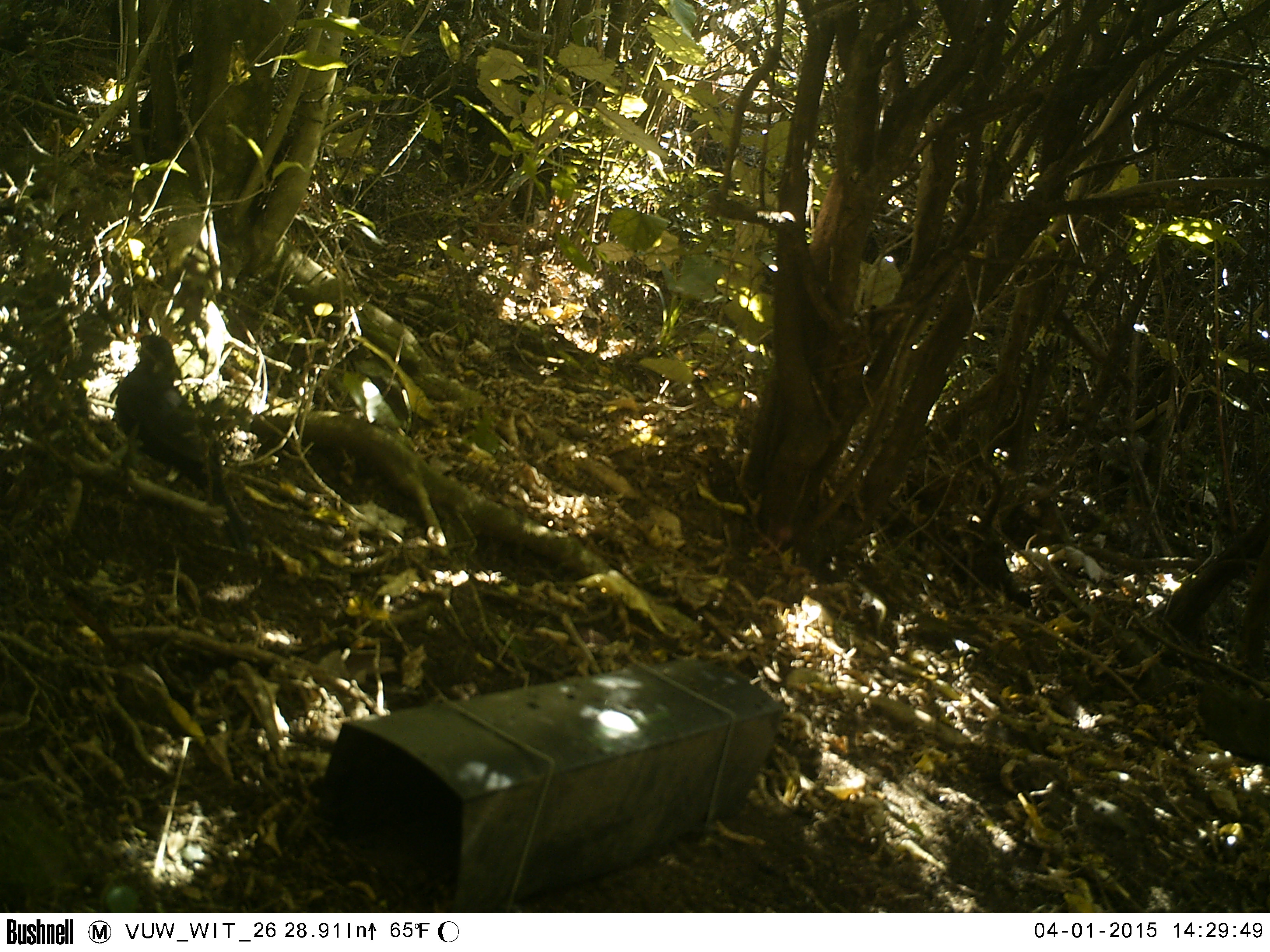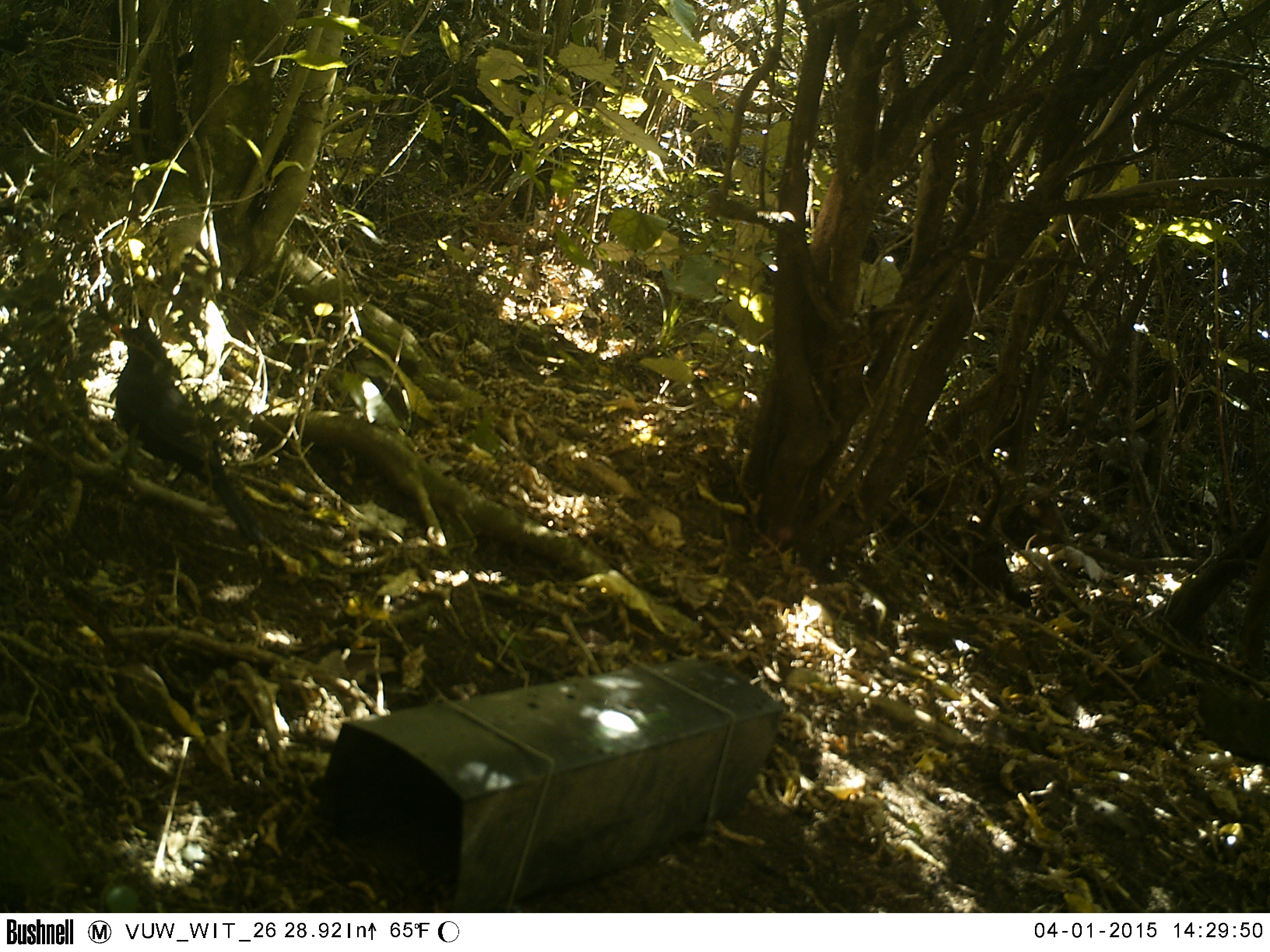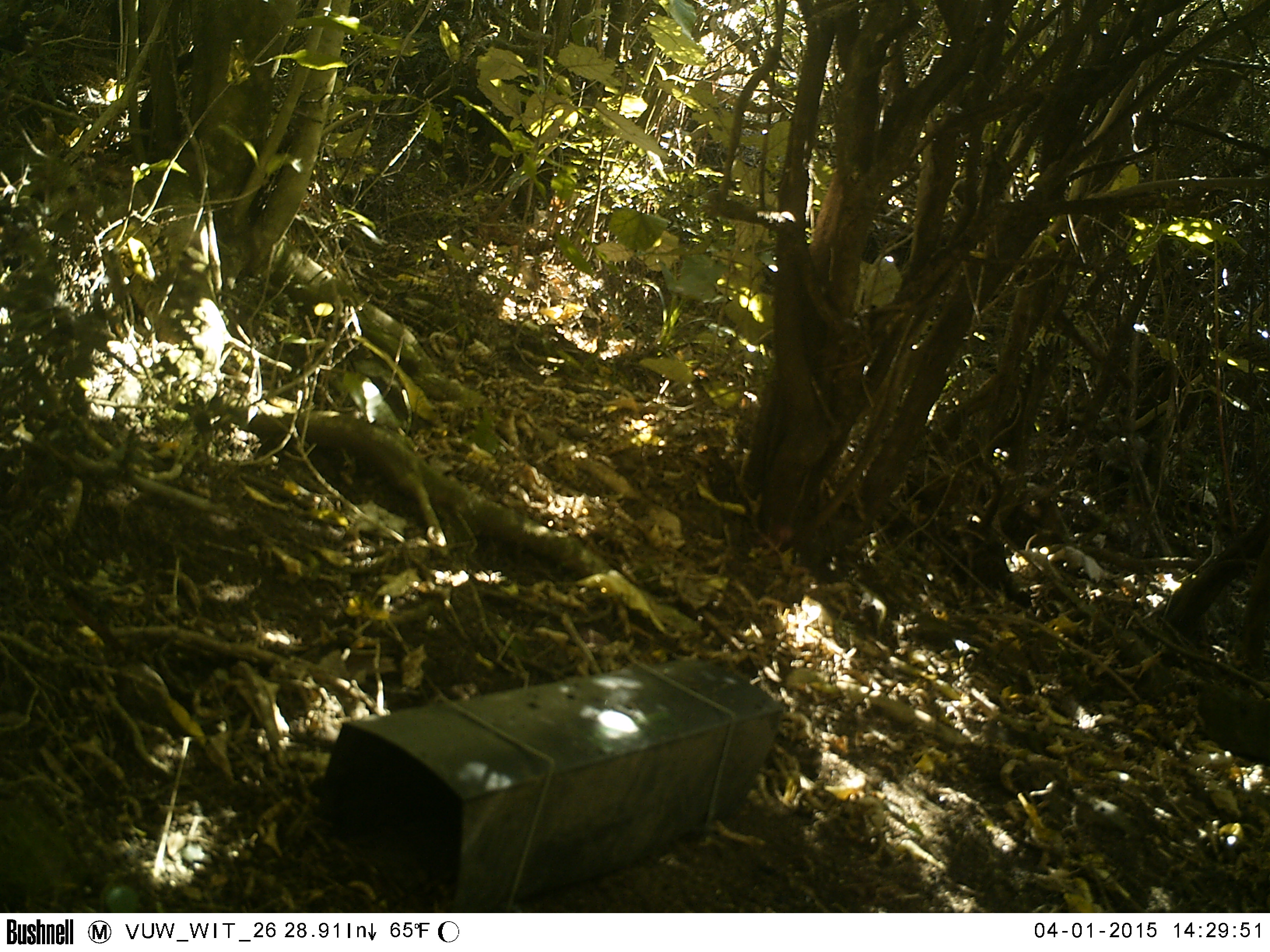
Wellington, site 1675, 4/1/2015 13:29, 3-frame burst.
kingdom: Animalia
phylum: Chordata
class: Aves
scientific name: Aves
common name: bird